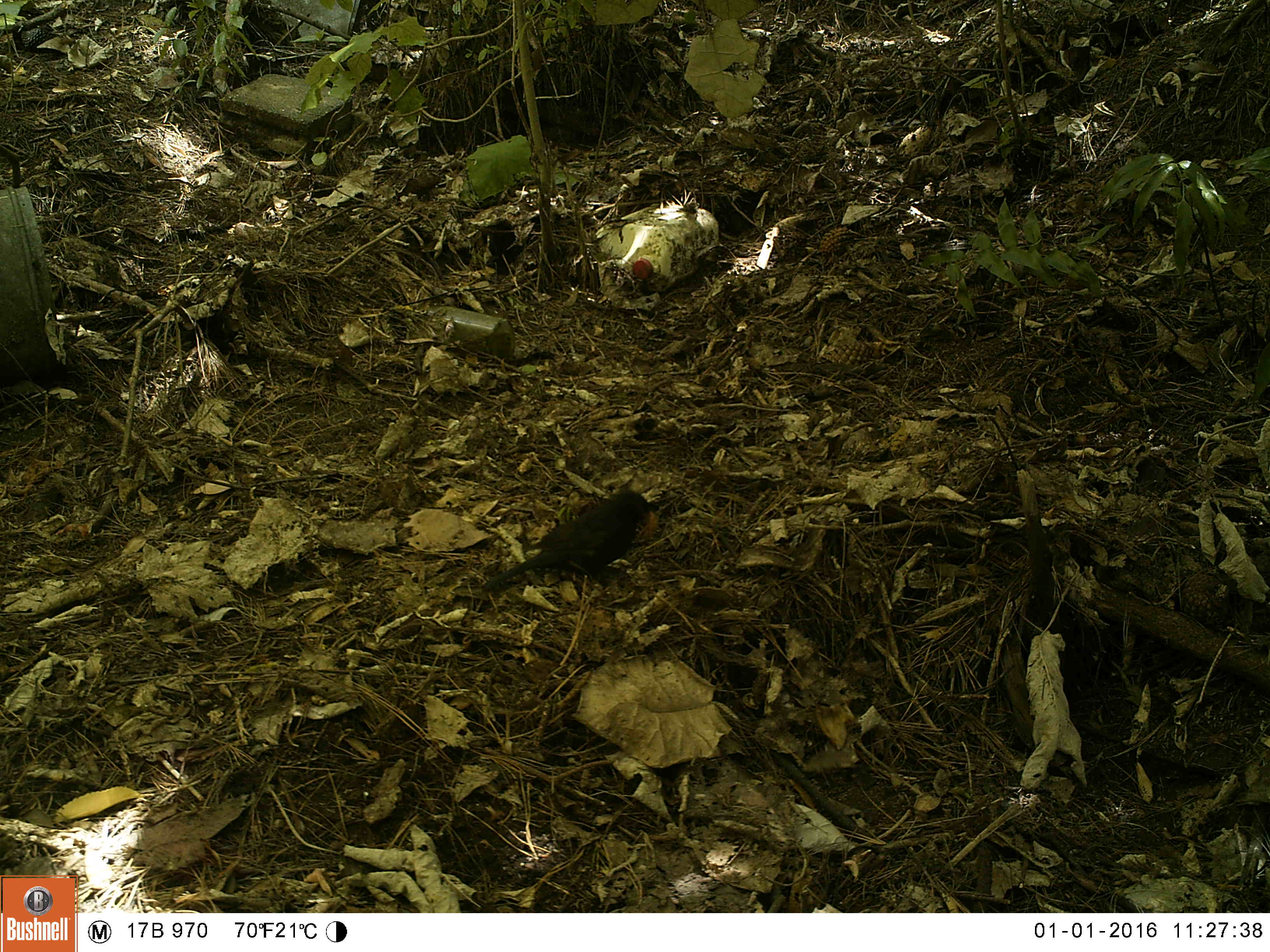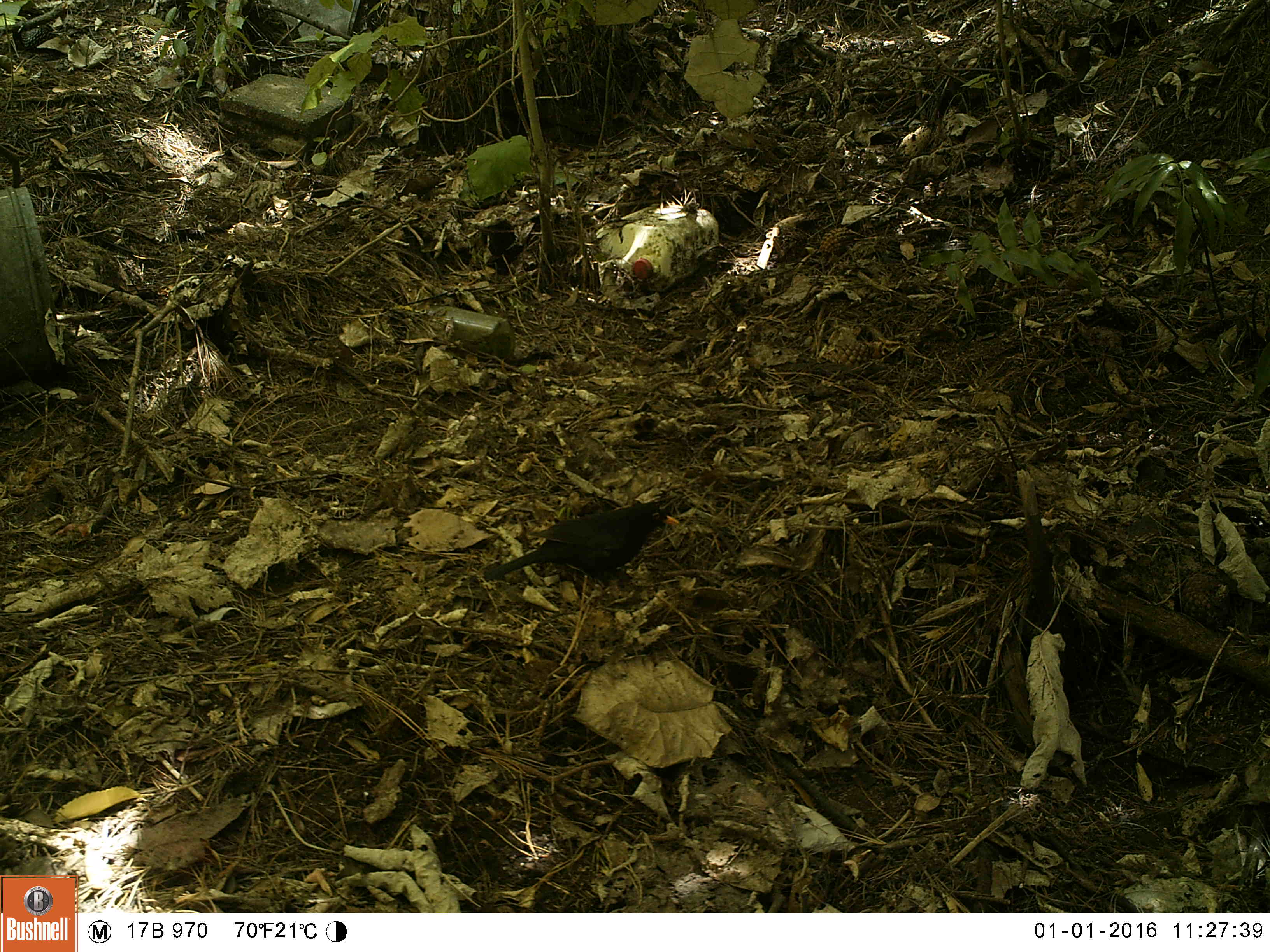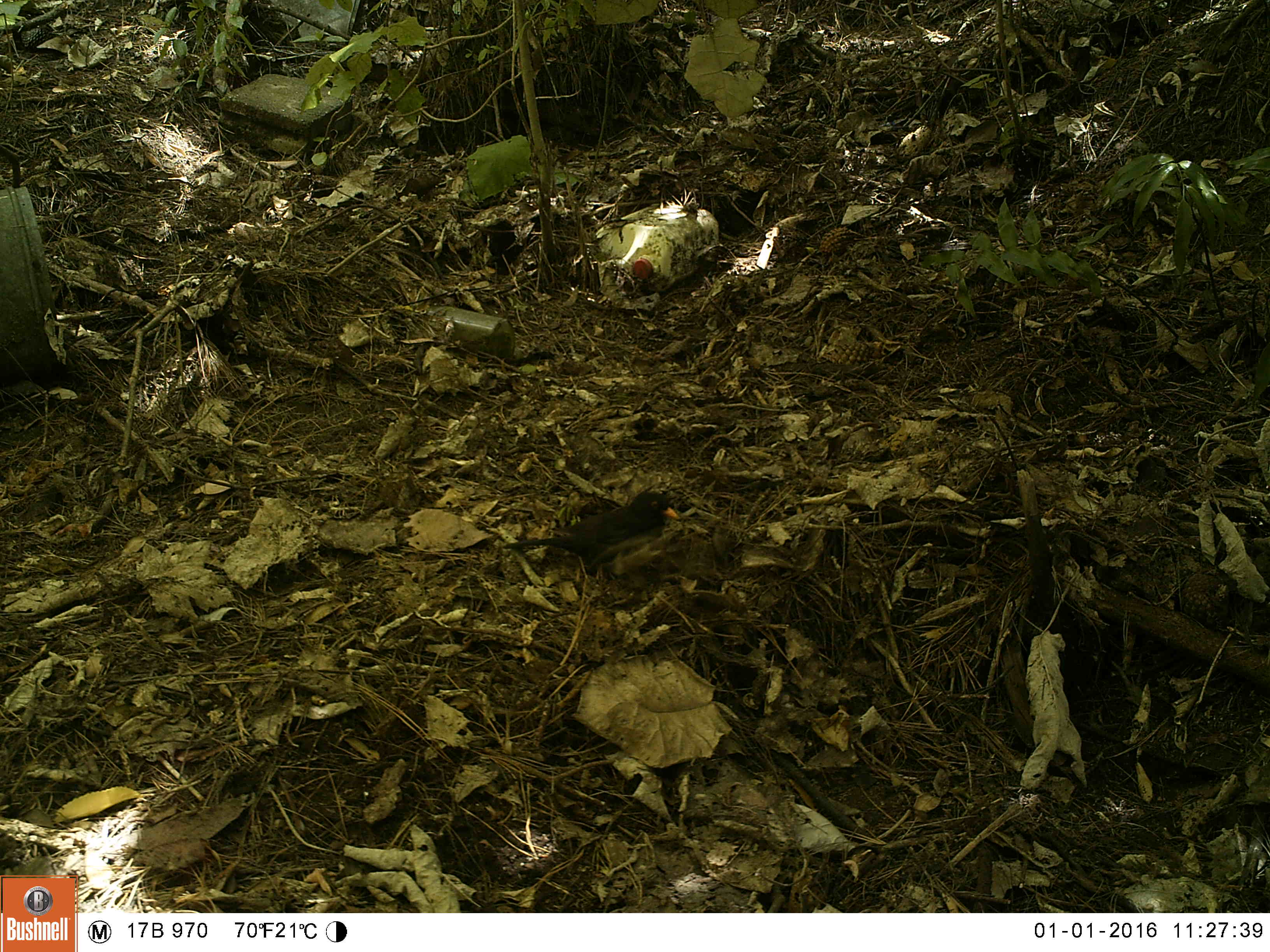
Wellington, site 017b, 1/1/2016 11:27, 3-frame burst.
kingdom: Animalia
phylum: Chordata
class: Aves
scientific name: Aves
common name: bird